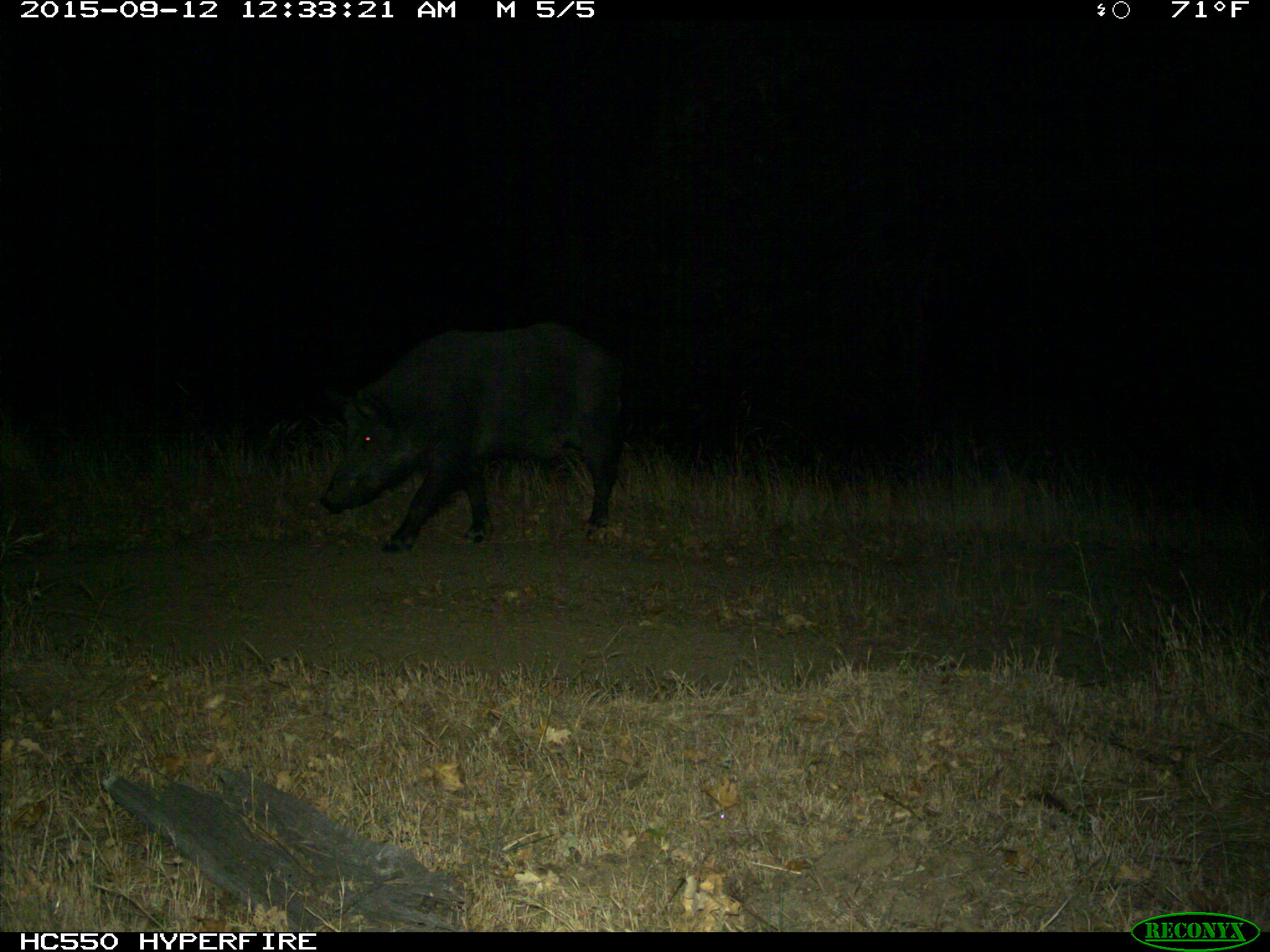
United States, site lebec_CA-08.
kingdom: Animalia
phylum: Chordata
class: Mammalia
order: Artiodactyla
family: Suidae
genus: Sus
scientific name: Sus scrofa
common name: wild boar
Sus scrofa (wild boar).